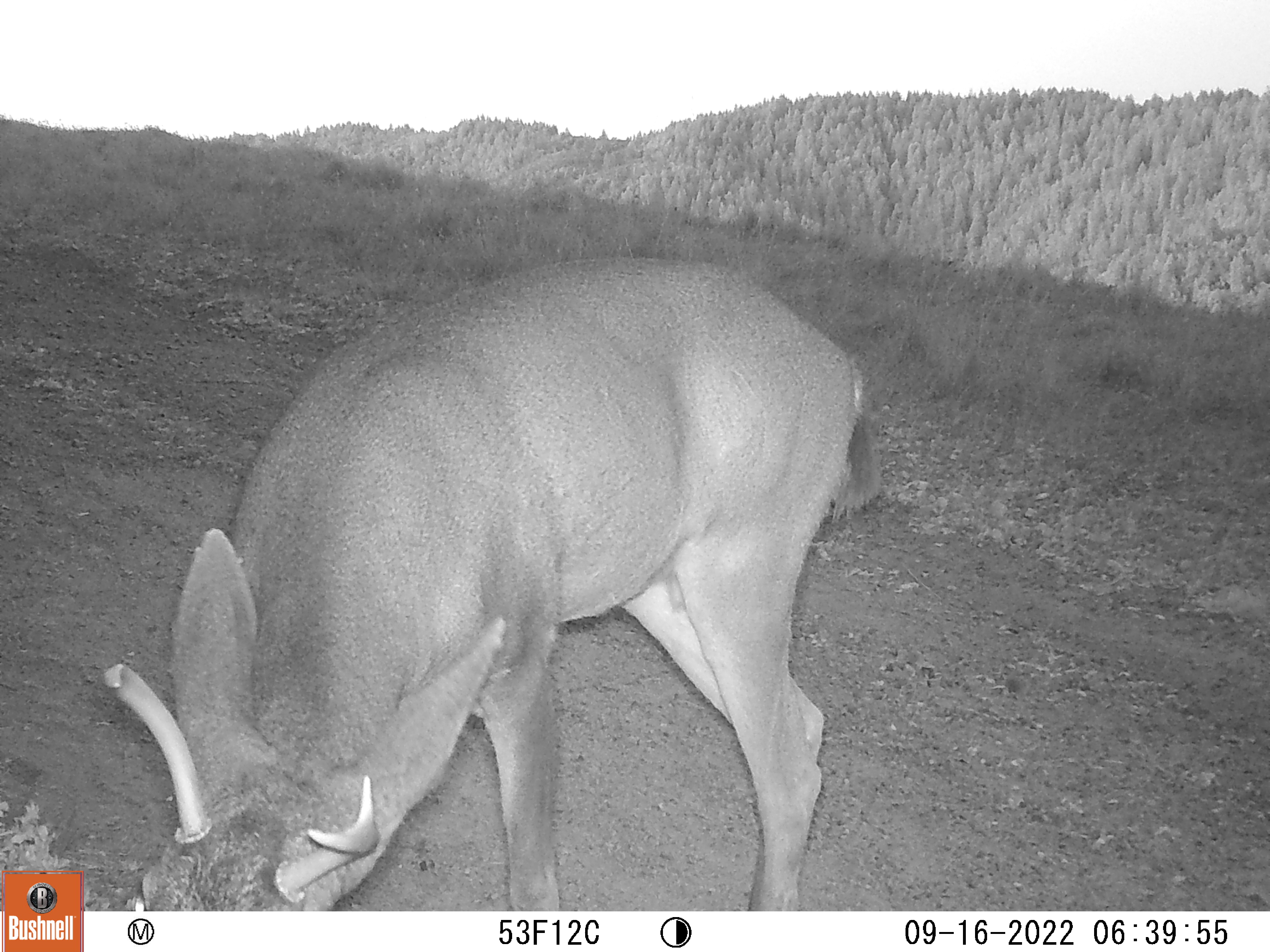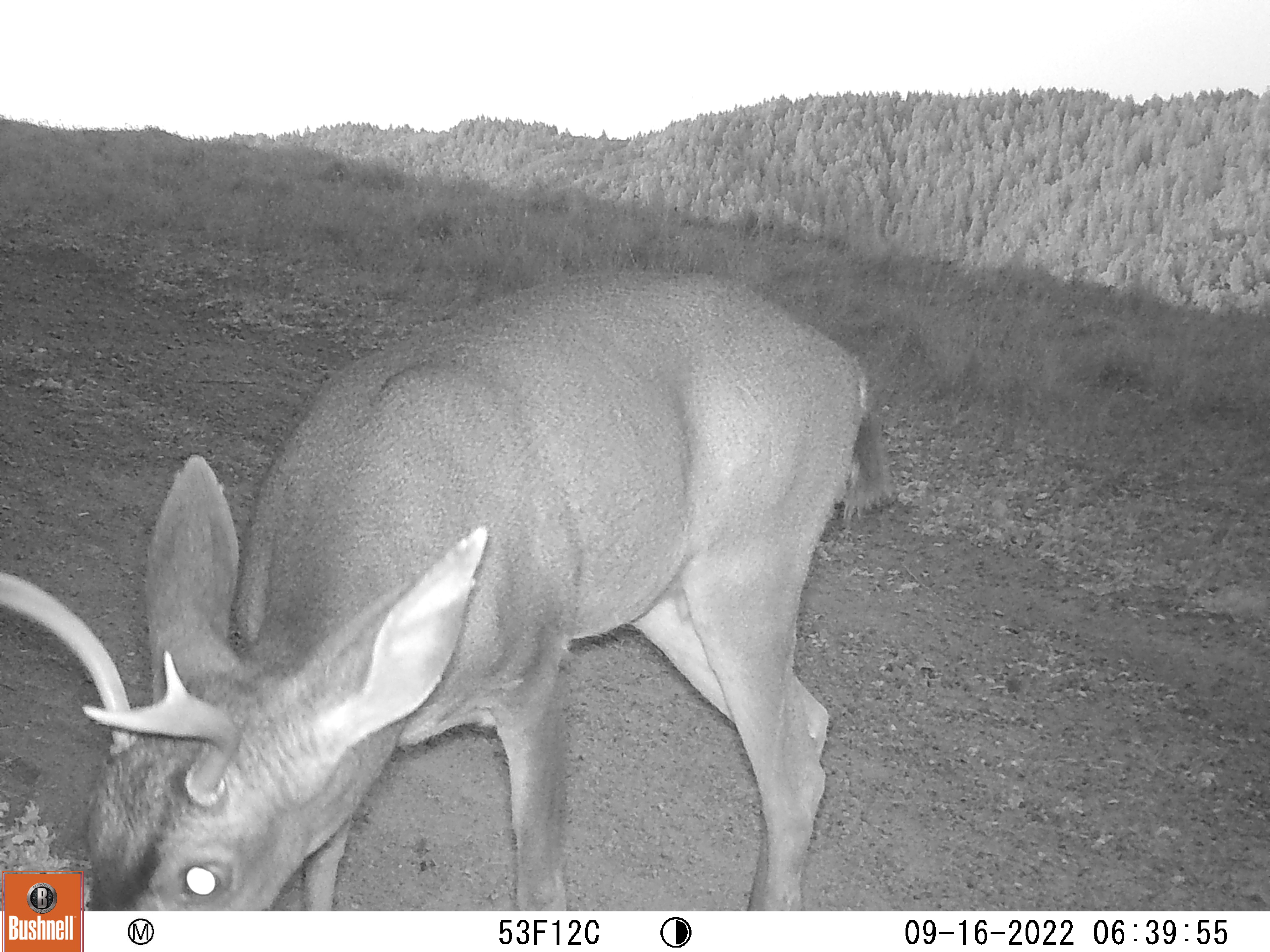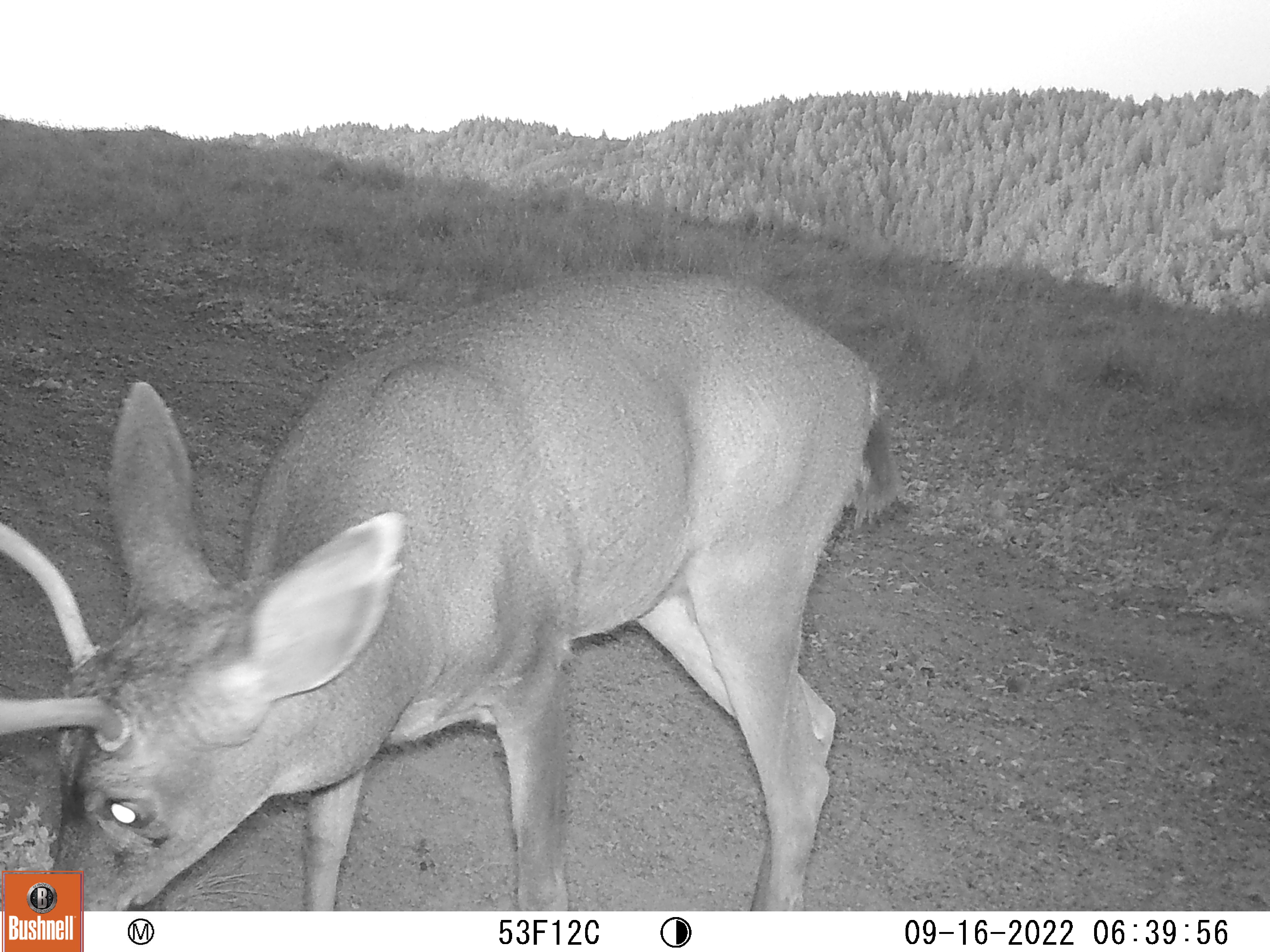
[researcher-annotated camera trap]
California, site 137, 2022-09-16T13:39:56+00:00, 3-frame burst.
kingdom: Animalia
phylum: Chordata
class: Mammalia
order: Artiodactyla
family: Cervidae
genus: Odocoileus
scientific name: Odocoileus hemionus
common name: mule deer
Mule deer (Odocoileus hemionus).